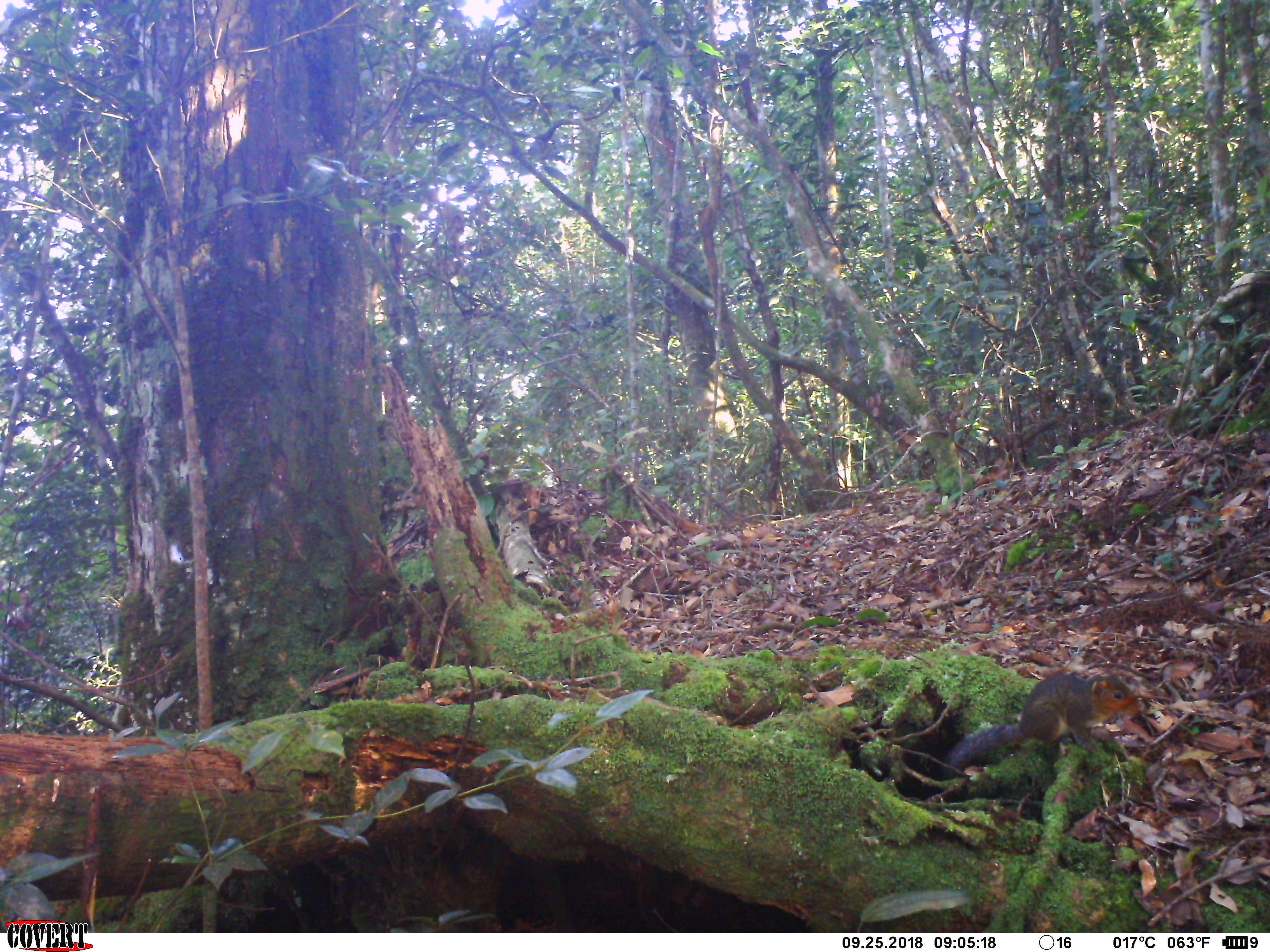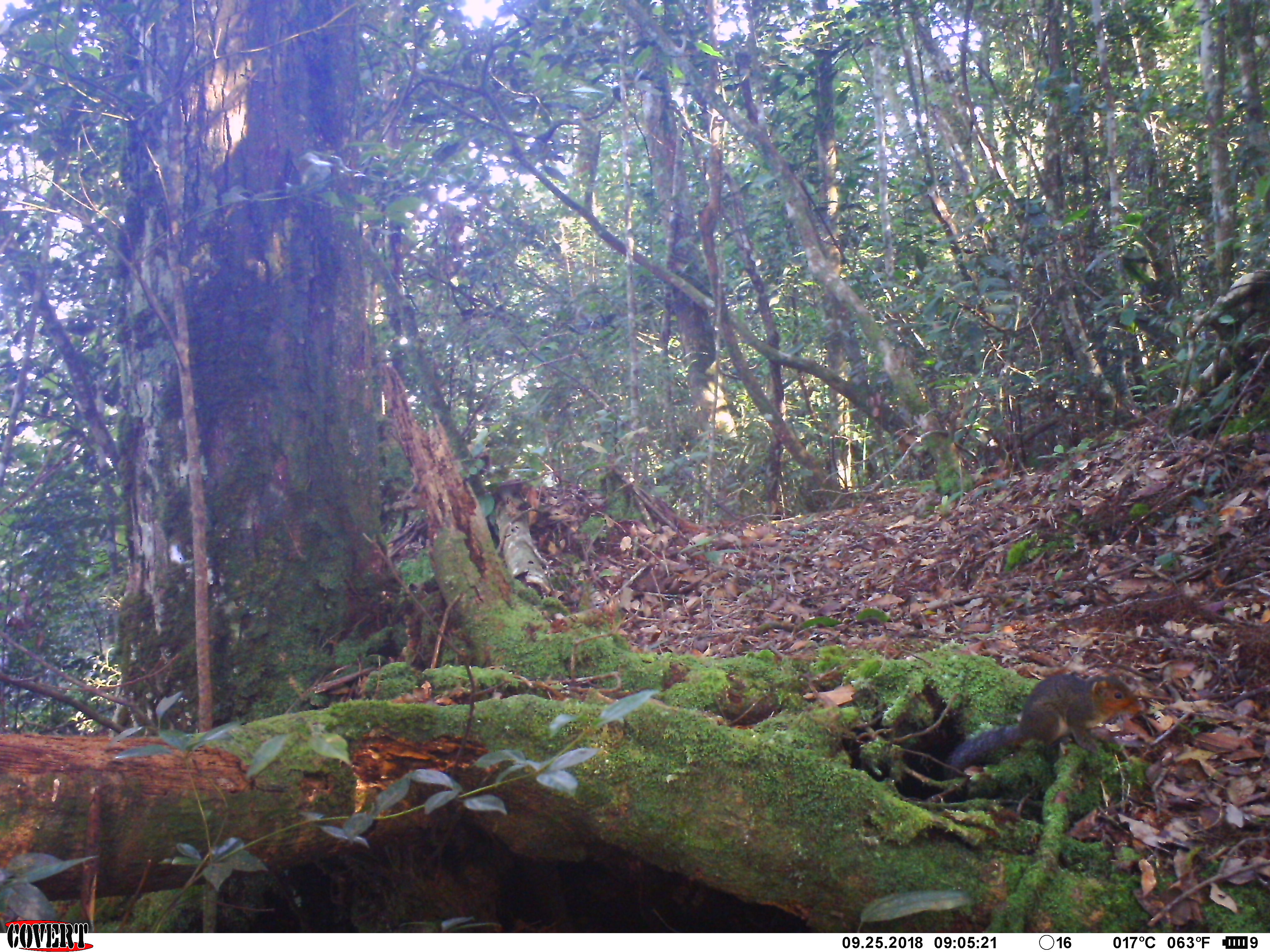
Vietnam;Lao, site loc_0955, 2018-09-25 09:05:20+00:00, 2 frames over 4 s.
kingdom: Animalia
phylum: Chordata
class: Mammalia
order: Rodentia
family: Sciuridae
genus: Dremomys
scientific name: Dremomys rufigenis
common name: red-cheeked squirrel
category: red cheeked squirrel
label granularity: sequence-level